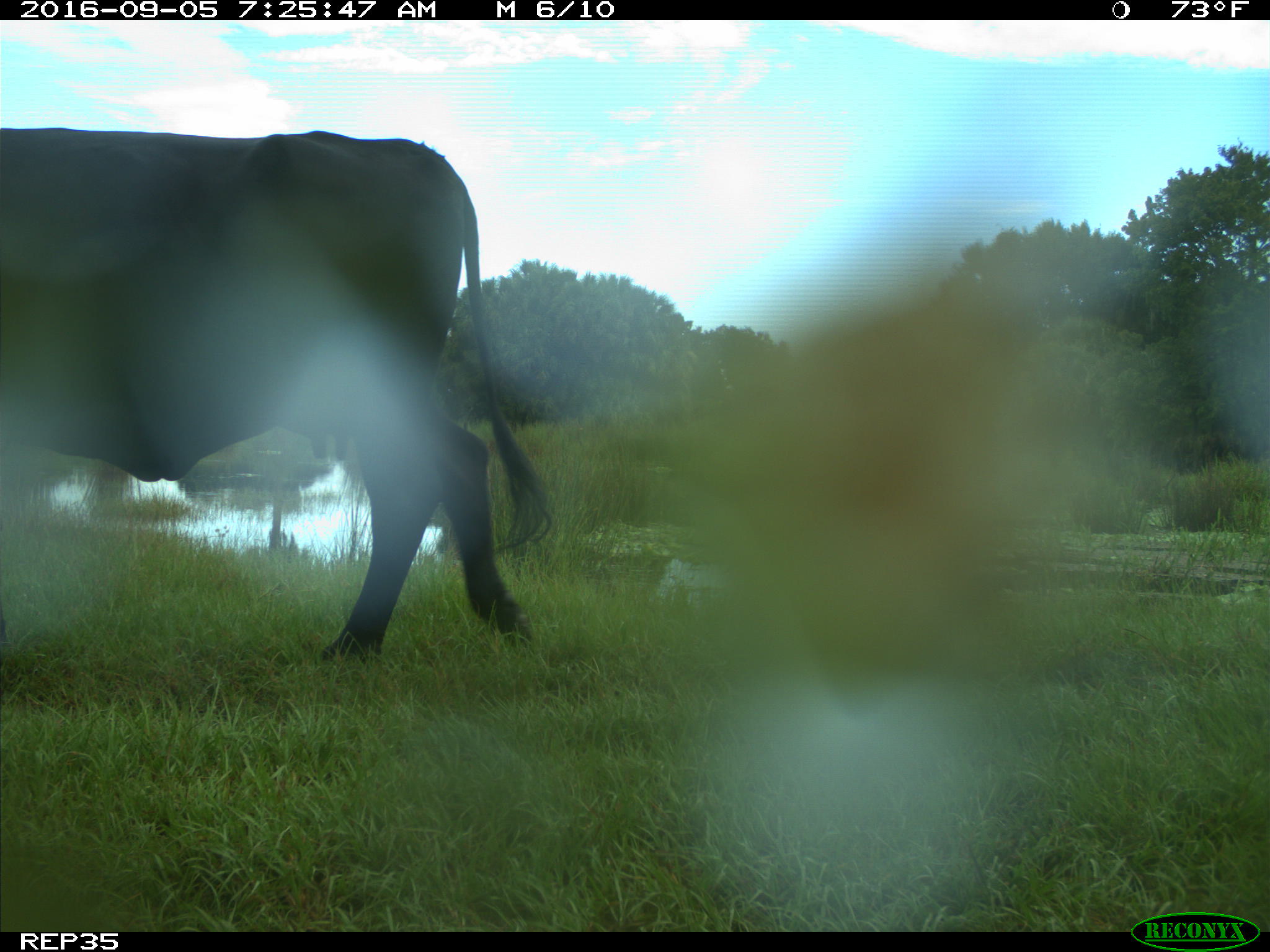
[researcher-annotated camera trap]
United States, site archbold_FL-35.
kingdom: Animalia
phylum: Chordata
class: Mammalia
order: Artiodactyla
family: Bovidae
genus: Bos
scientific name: Bos taurus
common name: domestic cow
Bos taurus (domestic cow).